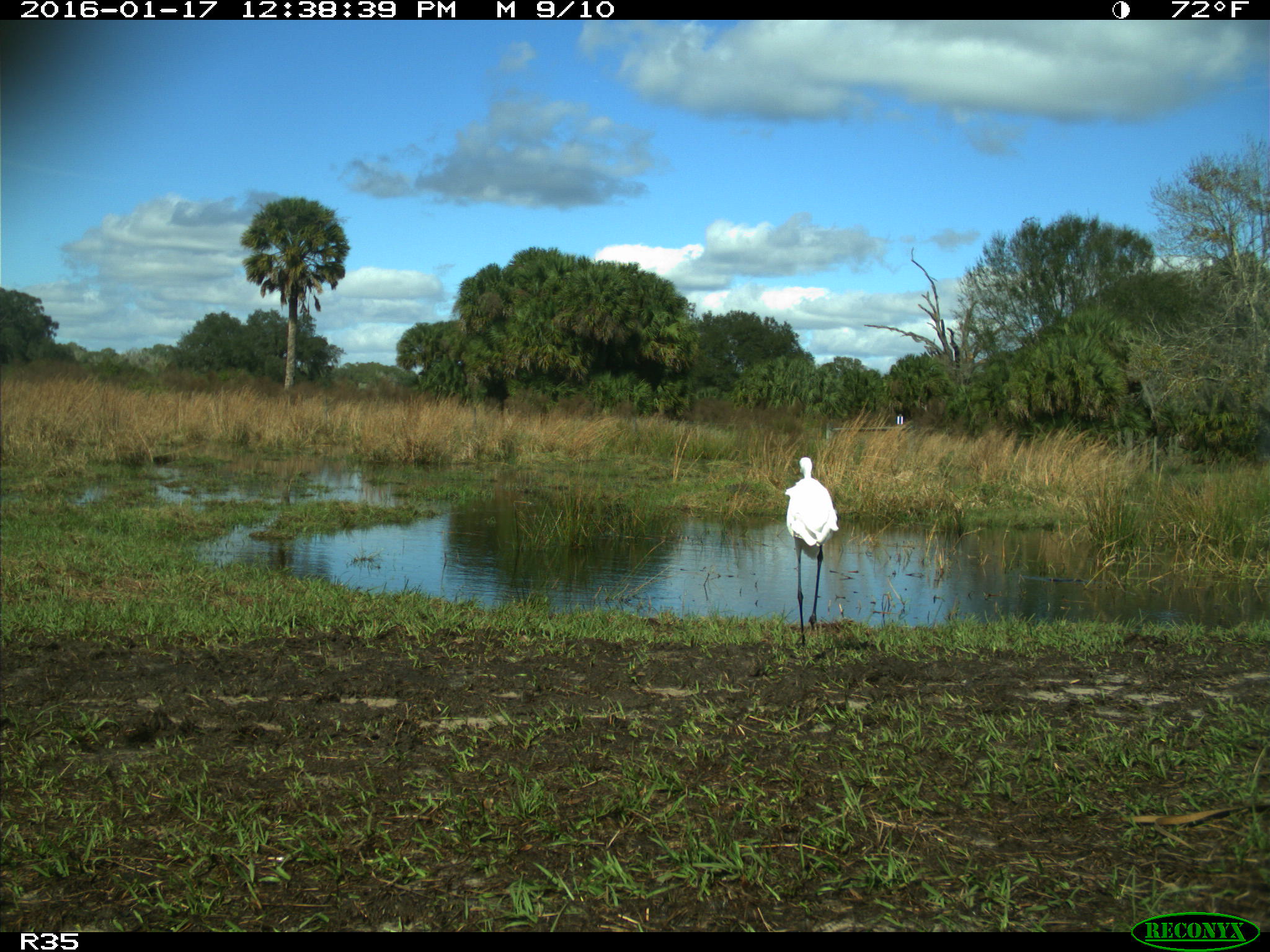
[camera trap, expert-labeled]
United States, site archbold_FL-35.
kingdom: Animalia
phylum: Chordata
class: Aves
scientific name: Aves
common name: birds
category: unidentified bird